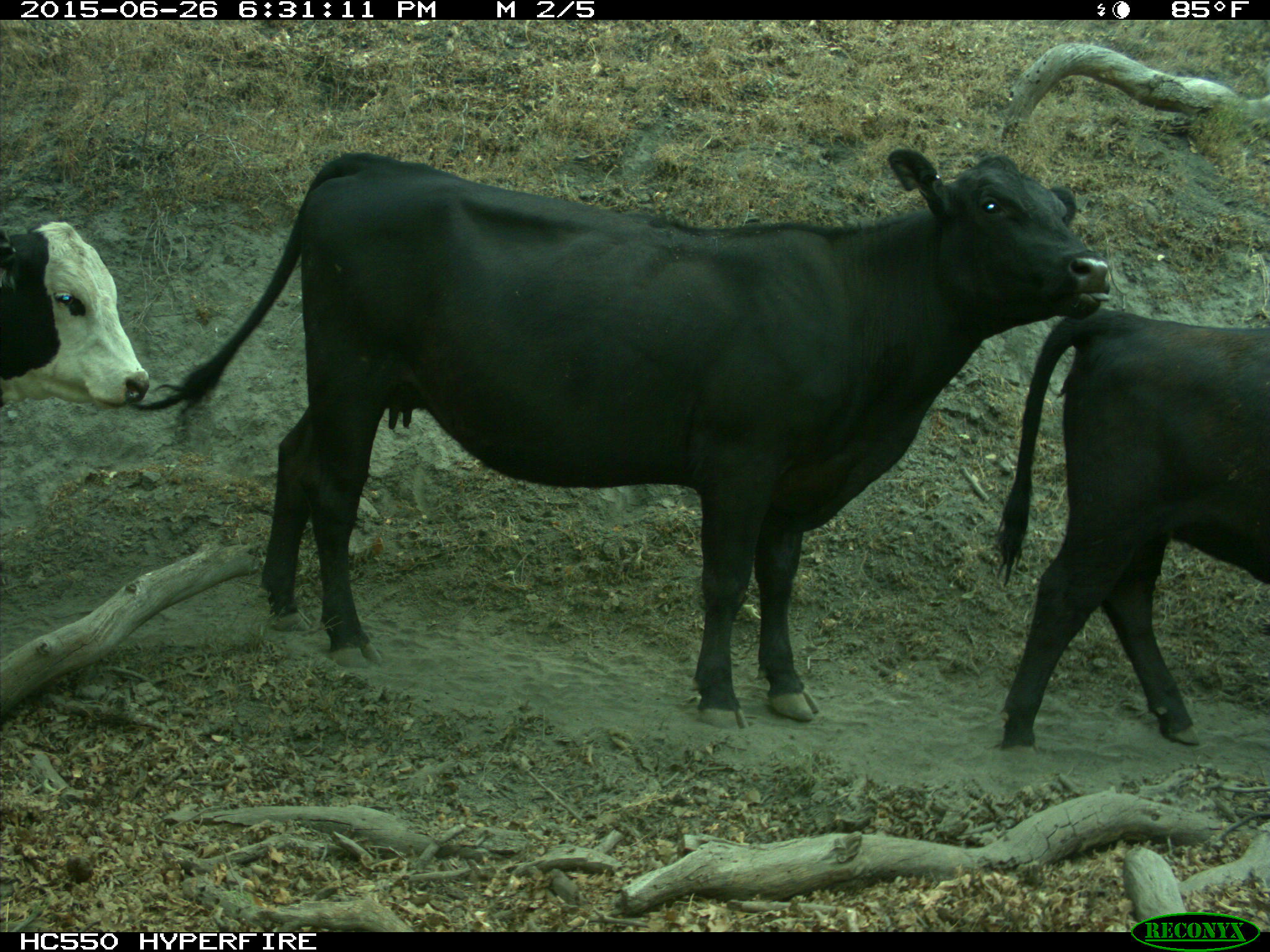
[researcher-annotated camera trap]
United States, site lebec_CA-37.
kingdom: Animalia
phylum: Chordata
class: Mammalia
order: Artiodactyla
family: Bovidae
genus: Bos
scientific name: Bos taurus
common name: domestic cow